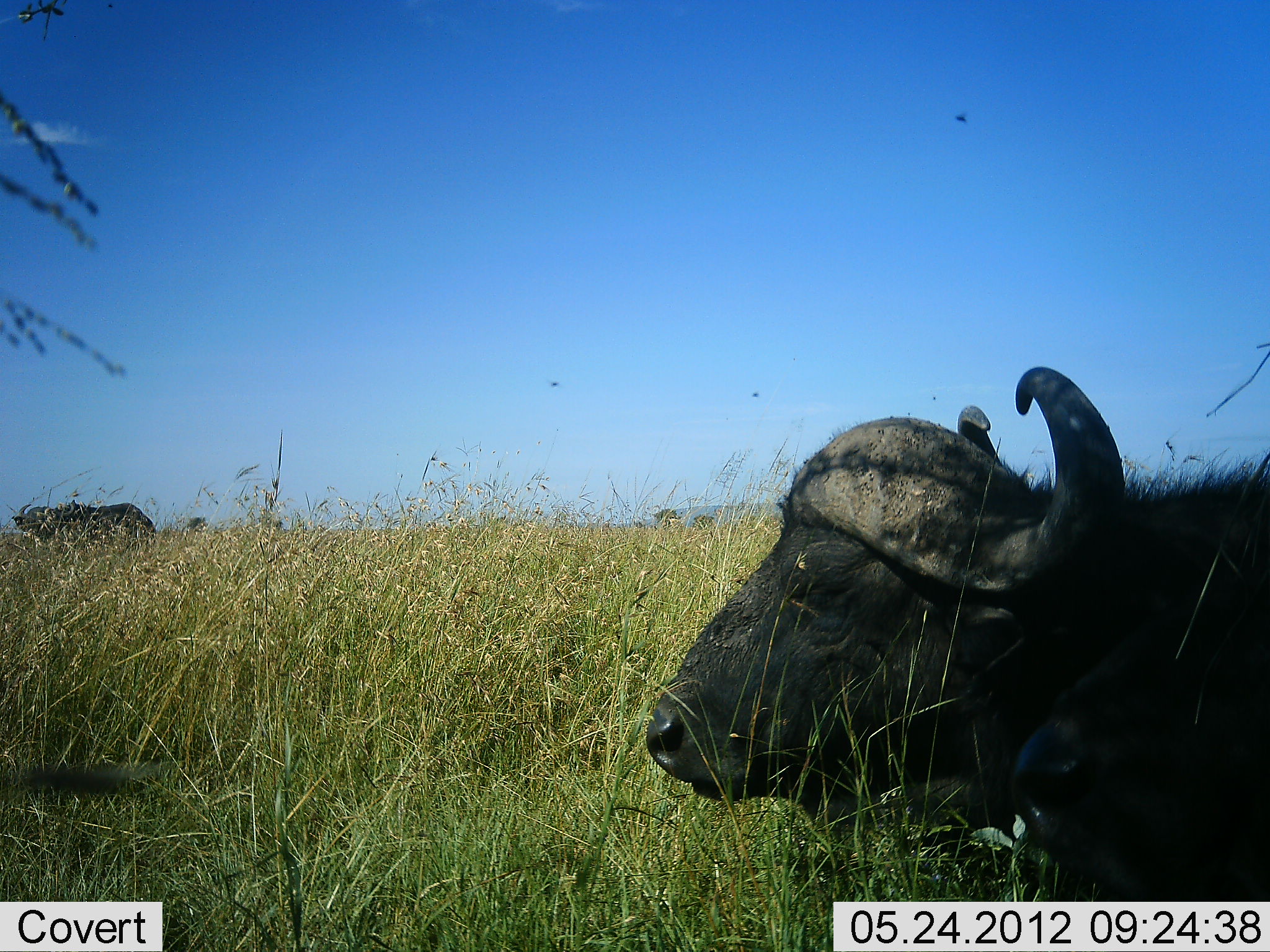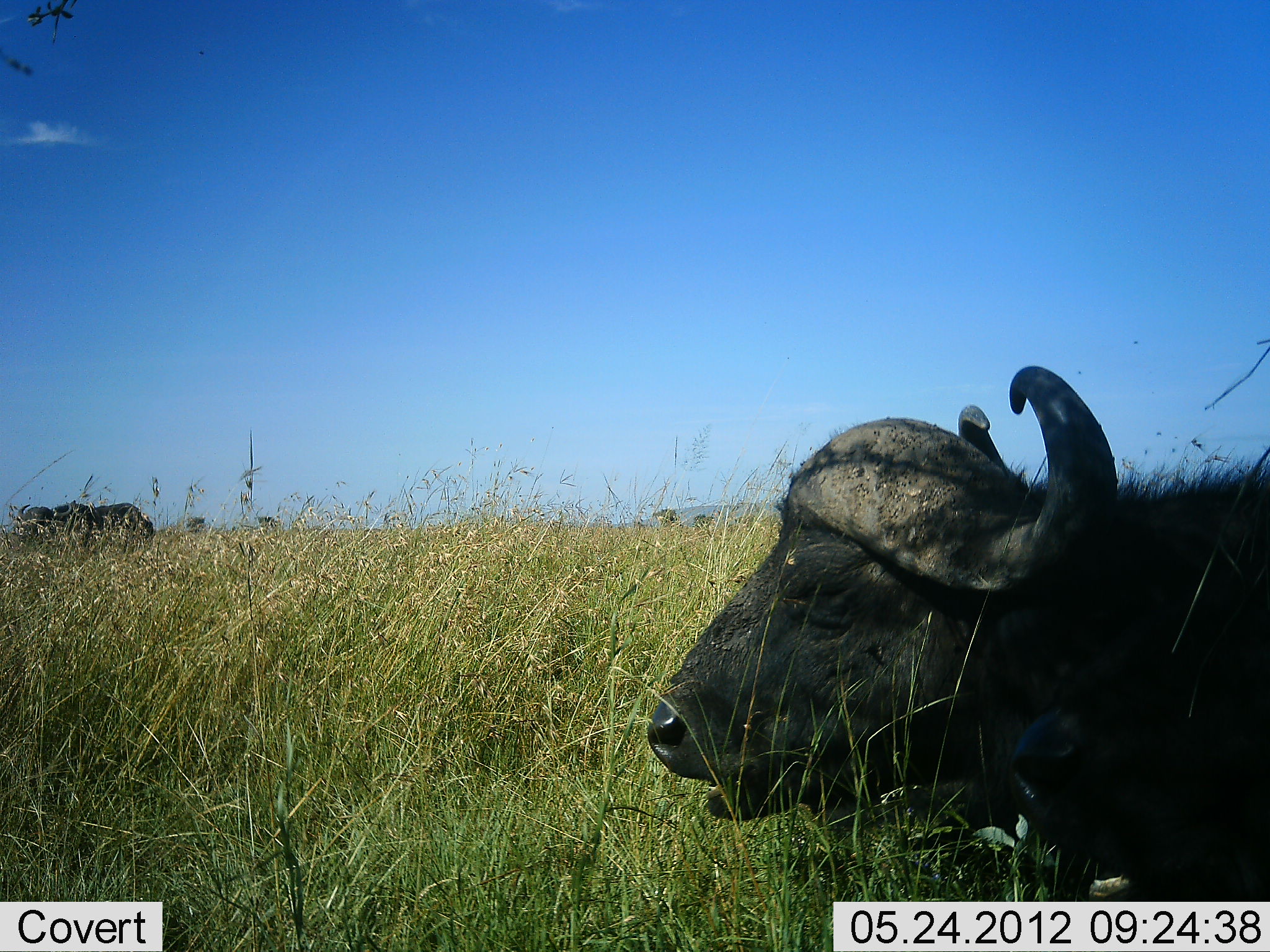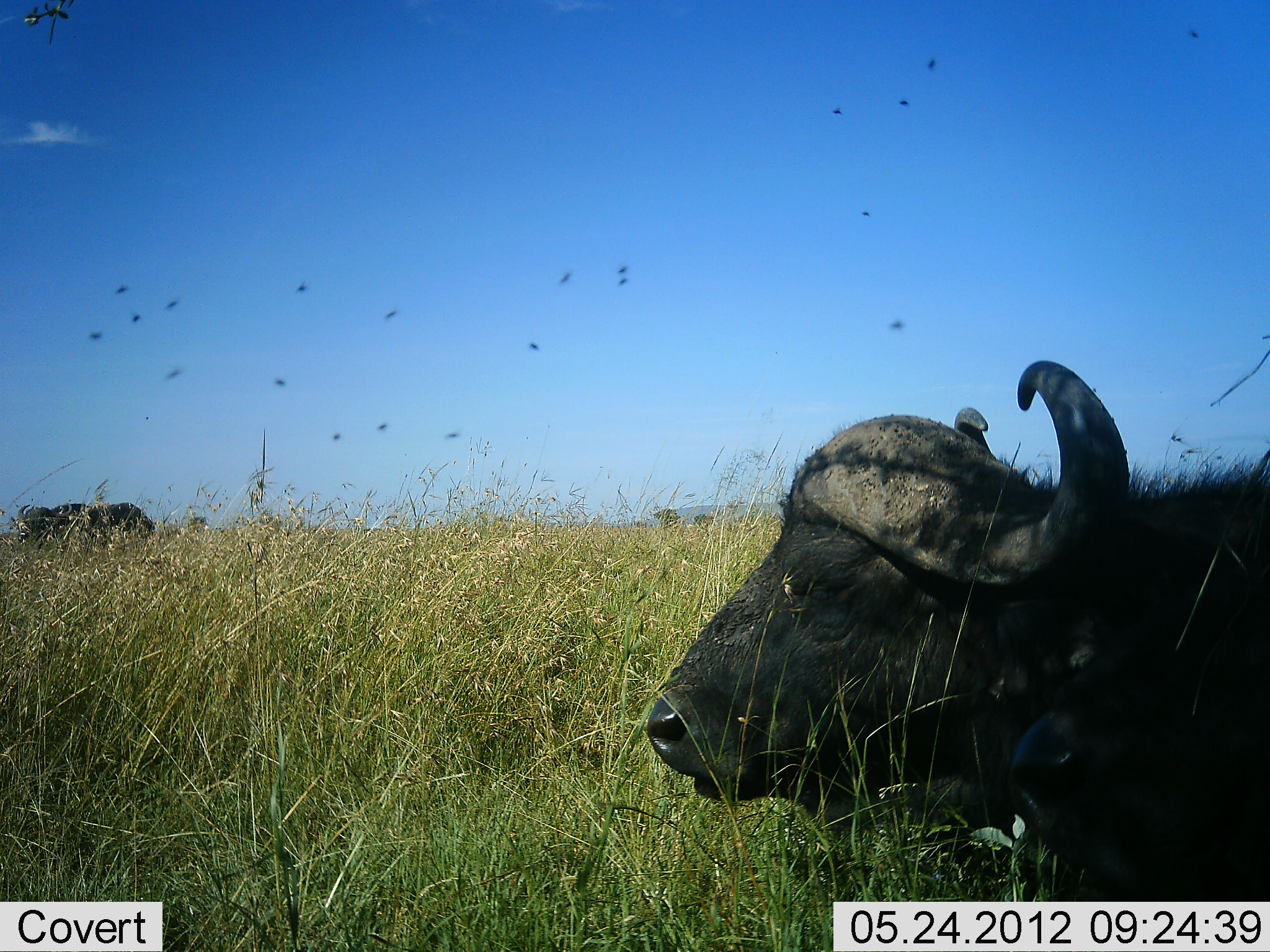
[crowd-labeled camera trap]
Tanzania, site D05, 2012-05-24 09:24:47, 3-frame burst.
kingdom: Animalia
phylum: Chordata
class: Mammalia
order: Artiodactyla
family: Bovidae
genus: Syncerus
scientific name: Syncerus caffer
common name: cape buffalo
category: buffalo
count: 2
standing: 60%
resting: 60%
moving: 10%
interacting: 0%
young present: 0%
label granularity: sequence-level